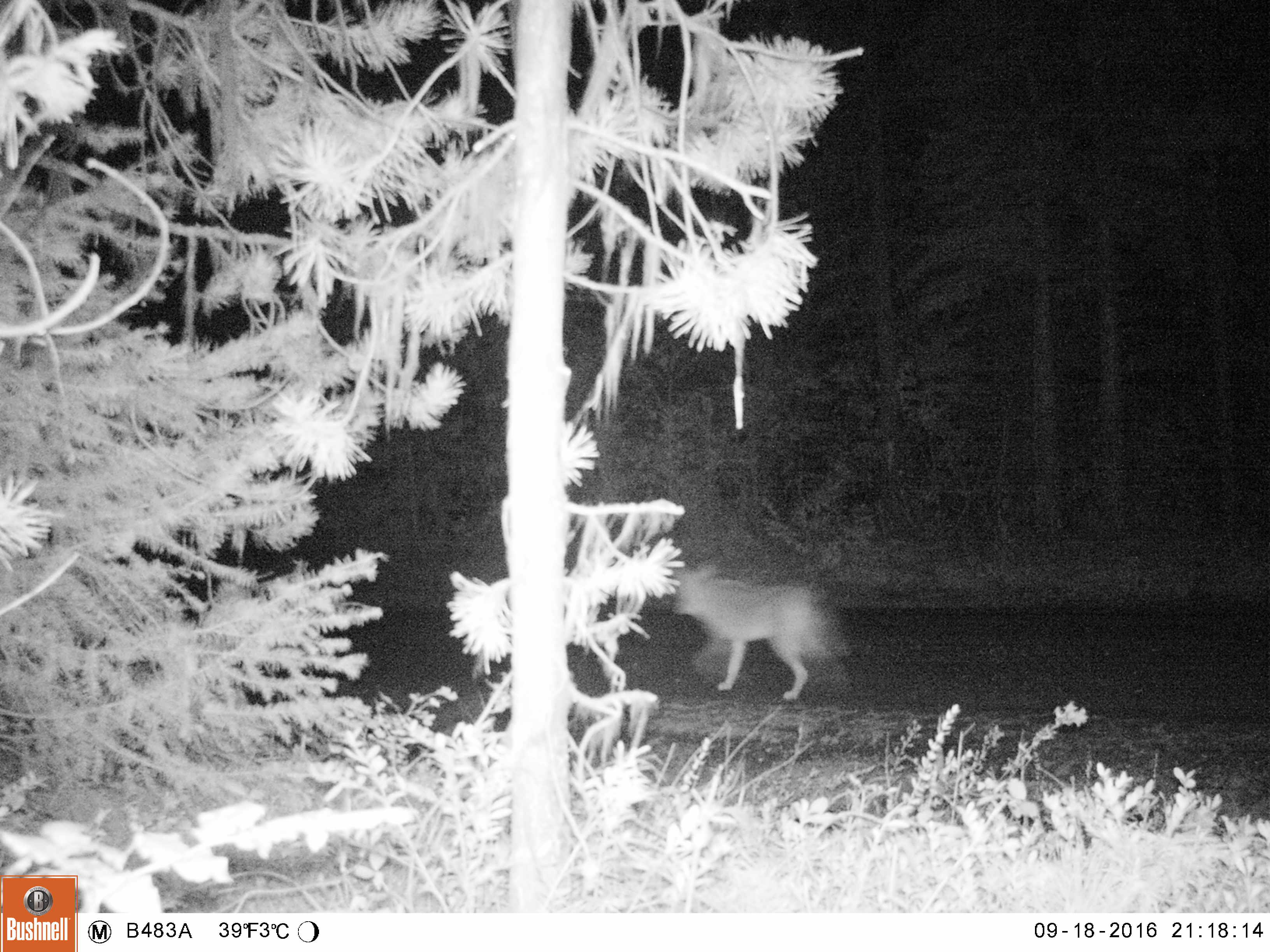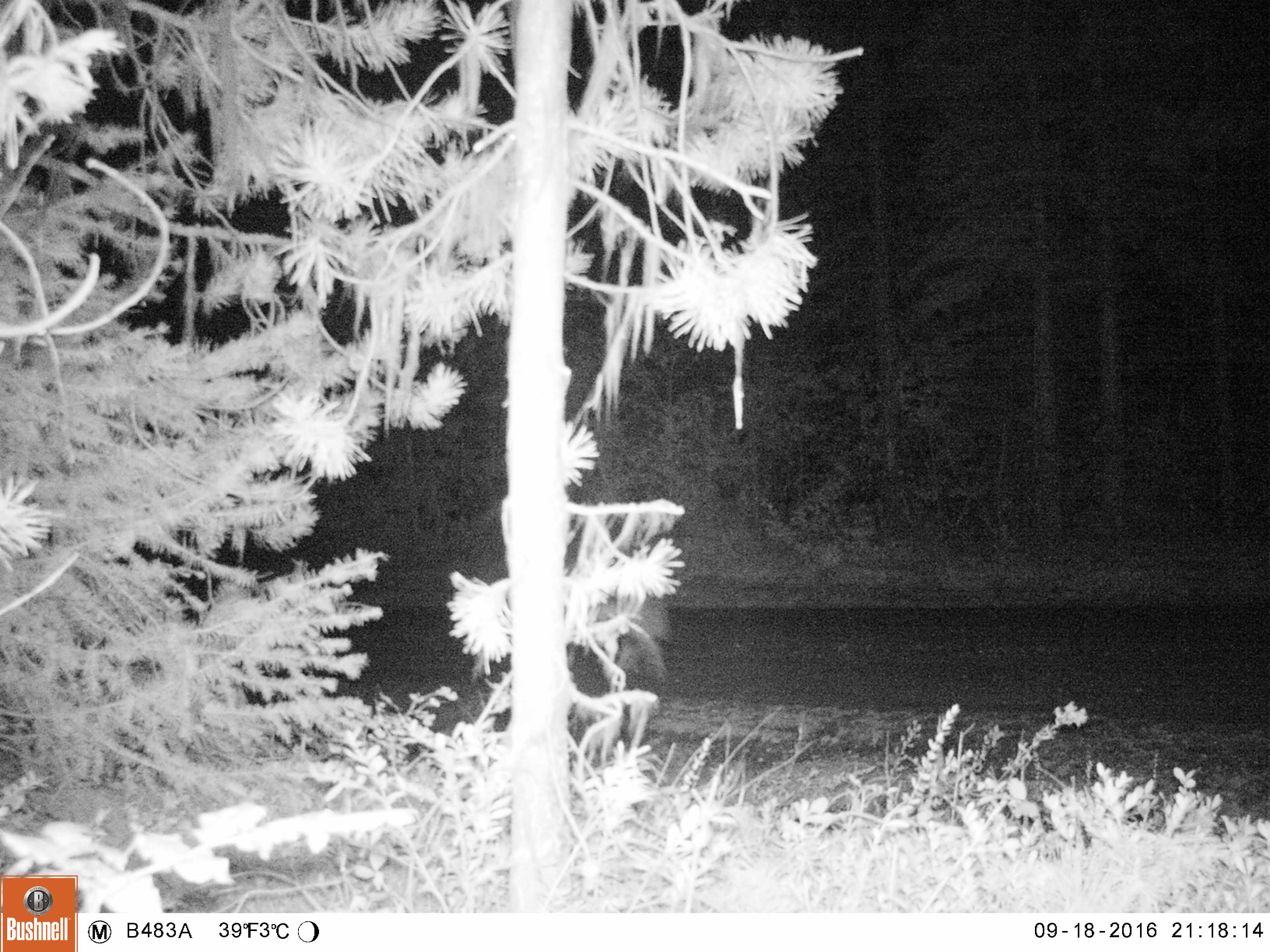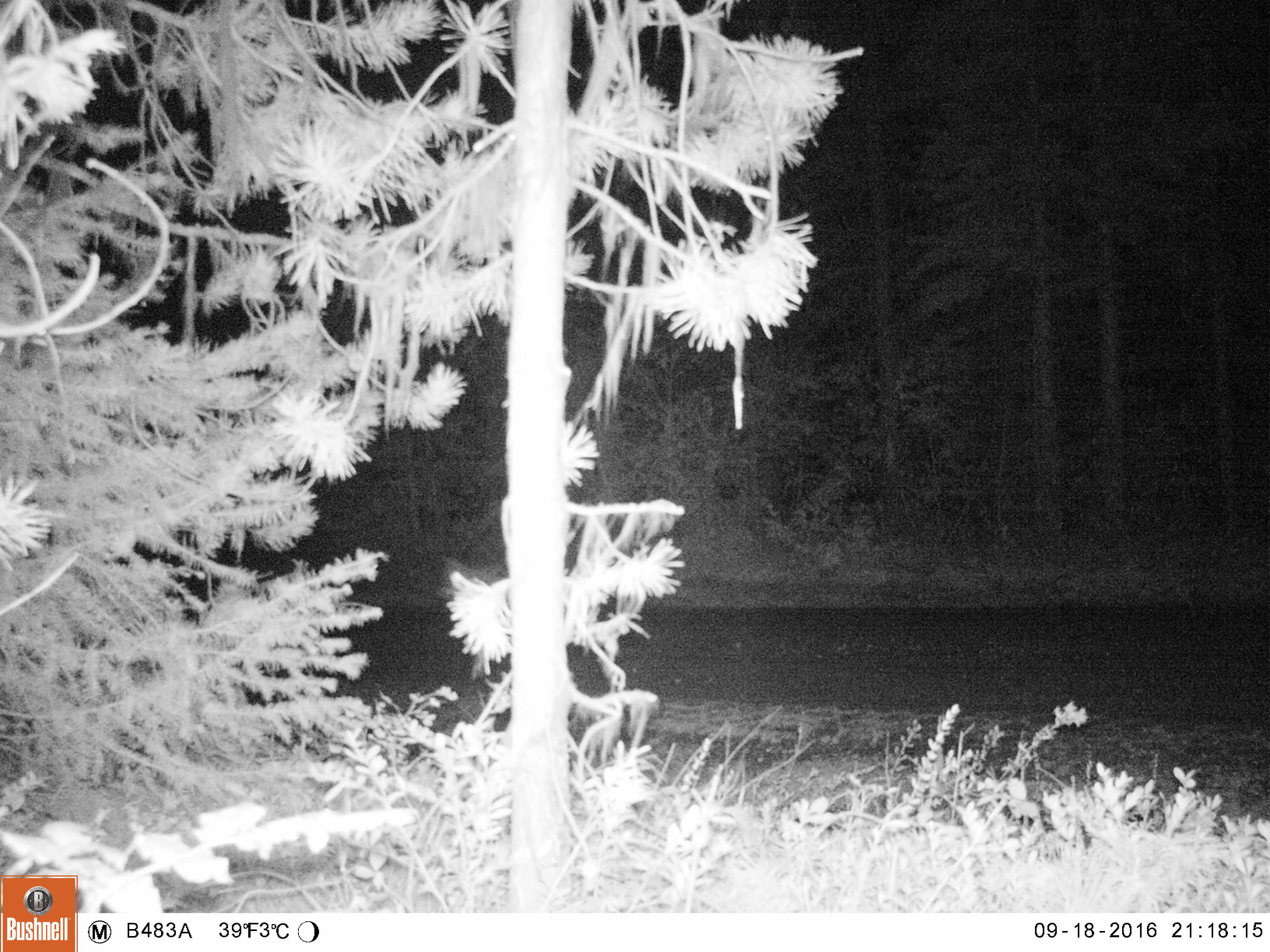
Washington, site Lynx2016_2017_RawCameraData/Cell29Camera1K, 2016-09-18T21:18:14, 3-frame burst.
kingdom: Animalia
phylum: Chordata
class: Mammalia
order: Carnivora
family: Canidae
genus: Canis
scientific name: Canis latrans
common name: coyote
Canis latrans (coyote). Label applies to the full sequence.